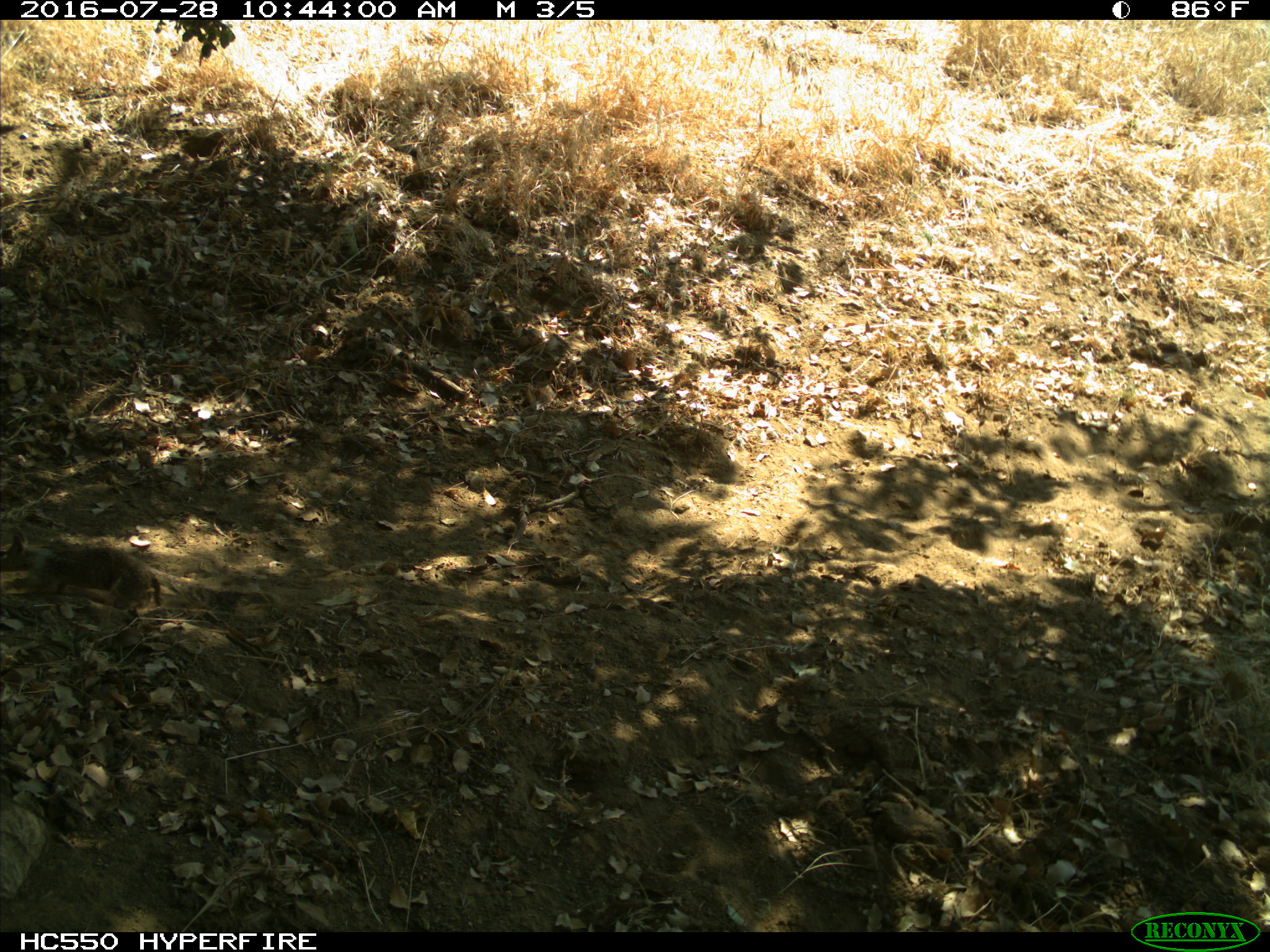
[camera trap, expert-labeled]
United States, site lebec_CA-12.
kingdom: Animalia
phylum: Chordata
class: Mammalia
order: Rodentia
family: Sciuridae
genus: Otospermophilus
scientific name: Otospermophilus beecheyi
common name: california ground squirrel